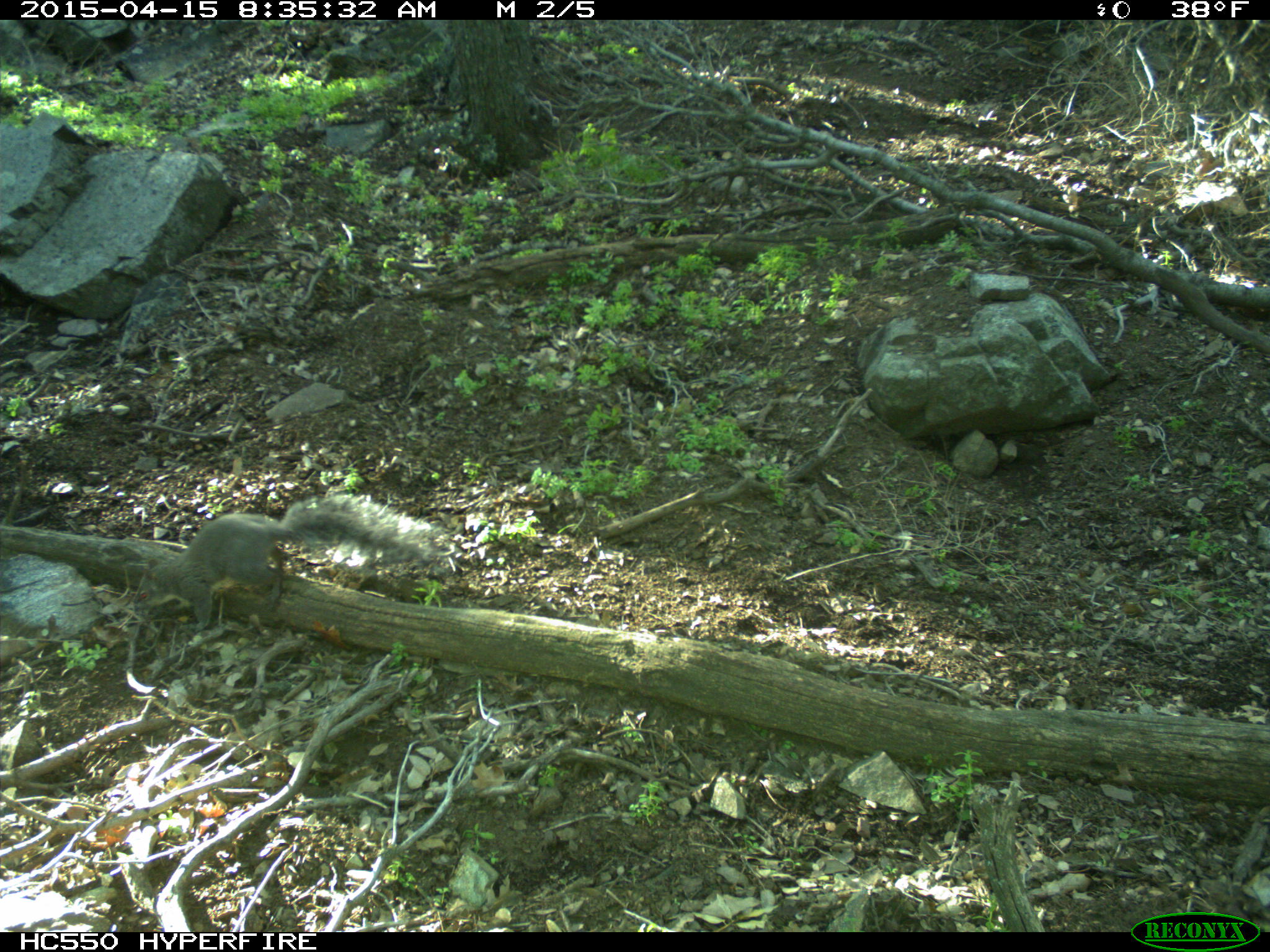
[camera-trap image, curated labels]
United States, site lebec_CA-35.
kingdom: Animalia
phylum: Chordata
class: Mammalia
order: Rodentia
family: Sciuridae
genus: Sciurus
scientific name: Sciurus carolinensis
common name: eastern gray squirrel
Sciurus carolinensis (eastern gray squirrel).